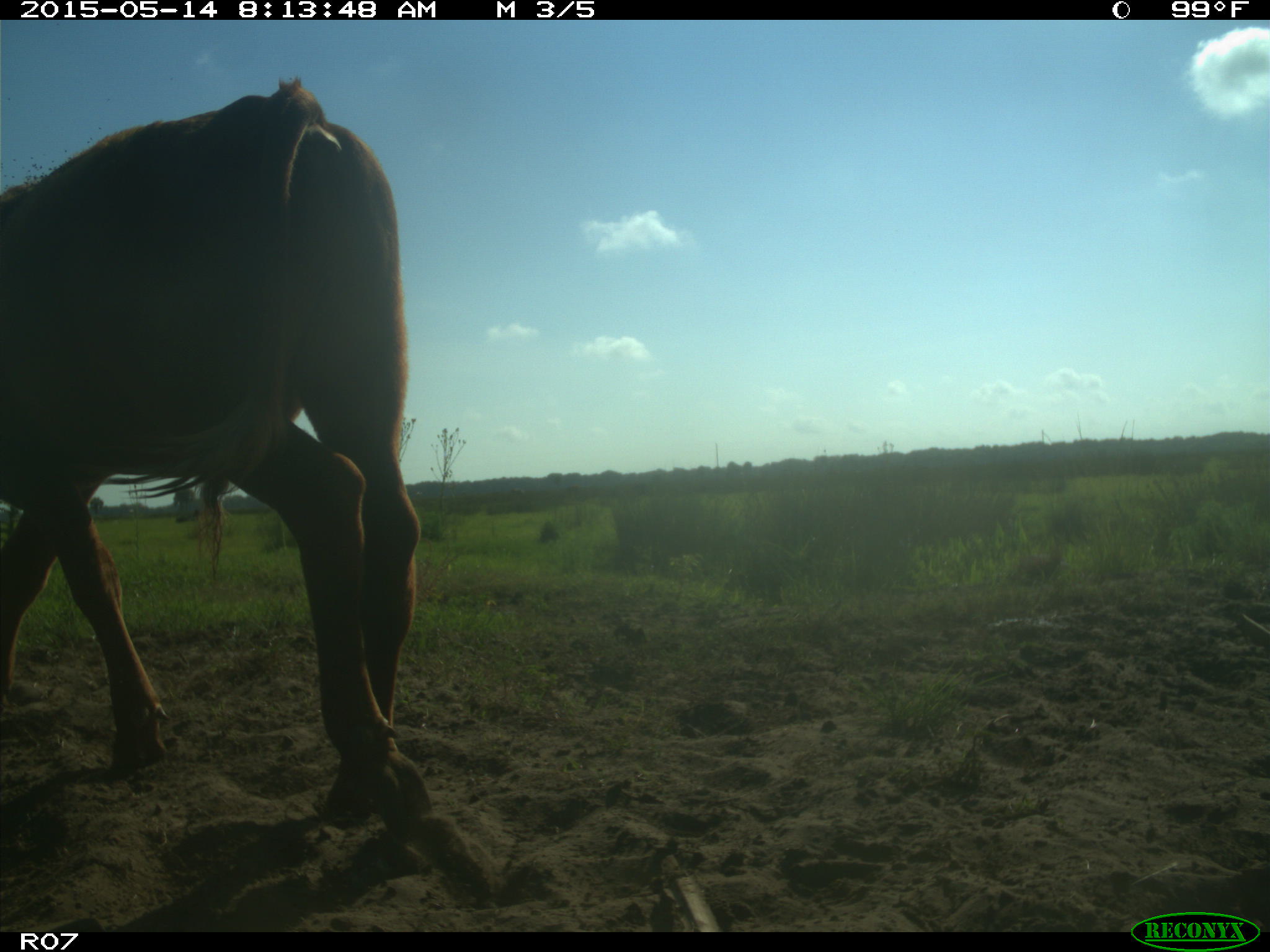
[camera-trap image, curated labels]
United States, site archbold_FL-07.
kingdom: Animalia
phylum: Chordata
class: Mammalia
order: Artiodactyla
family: Bovidae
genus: Bos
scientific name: Bos taurus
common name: domestic cow